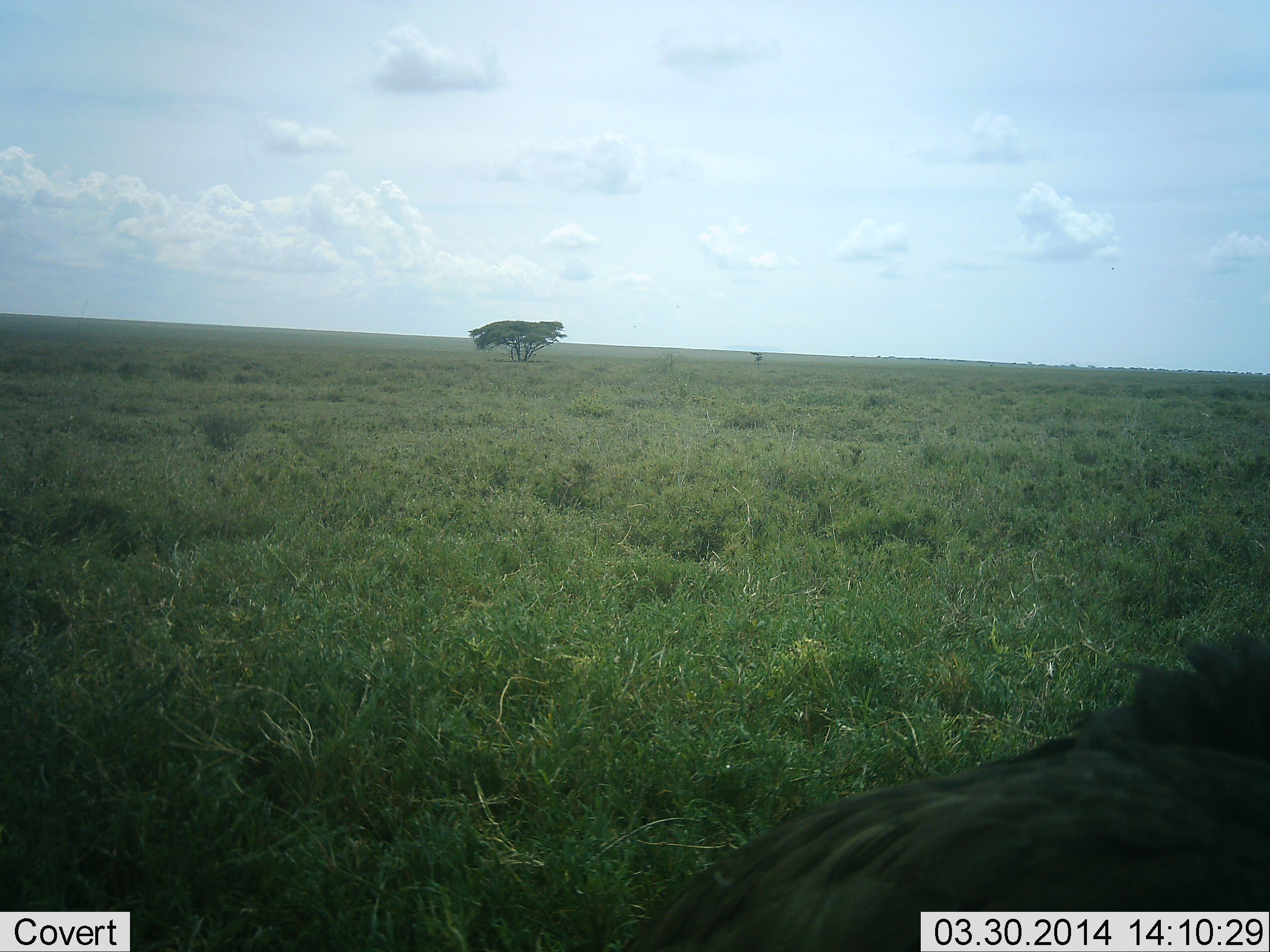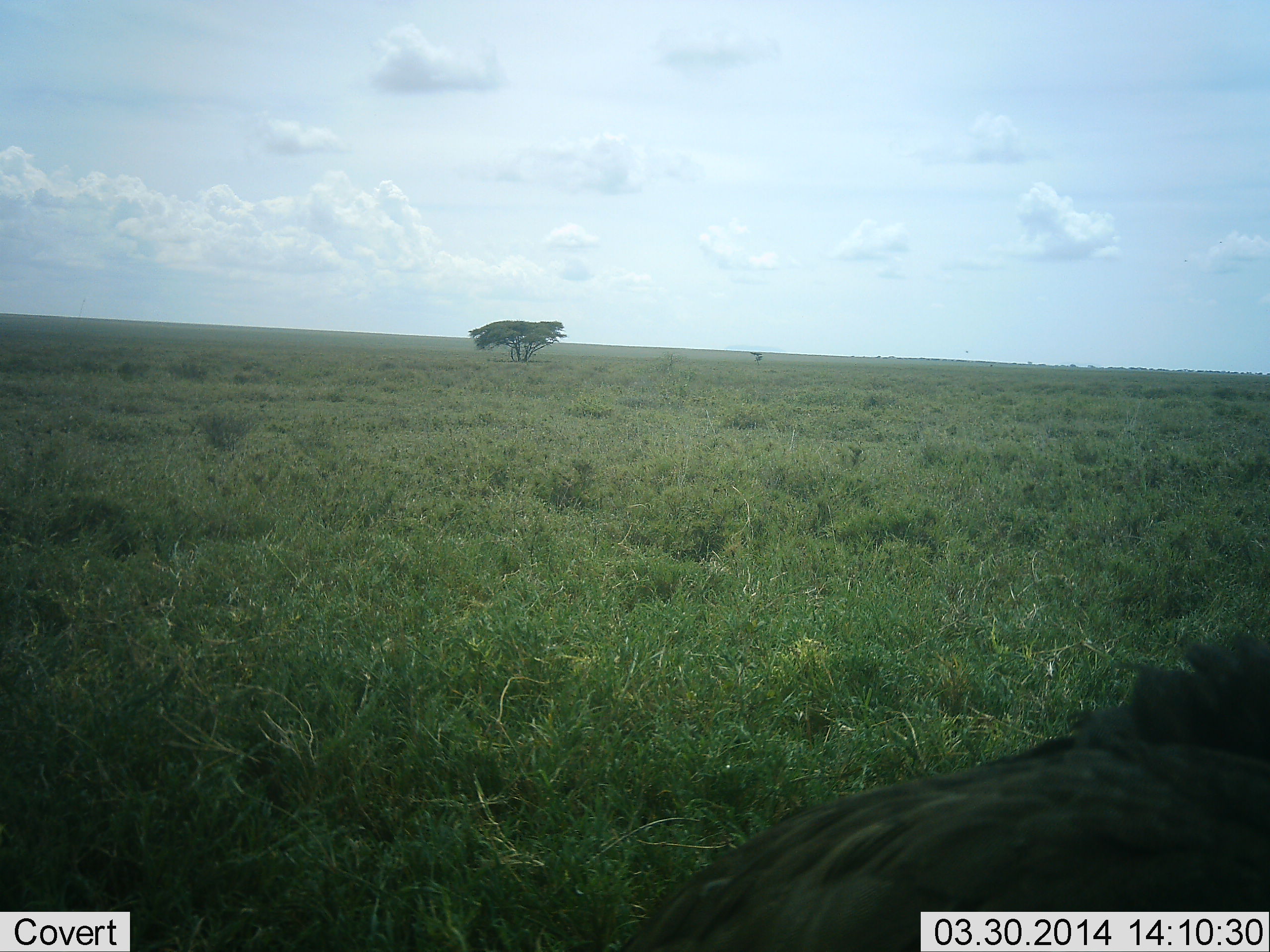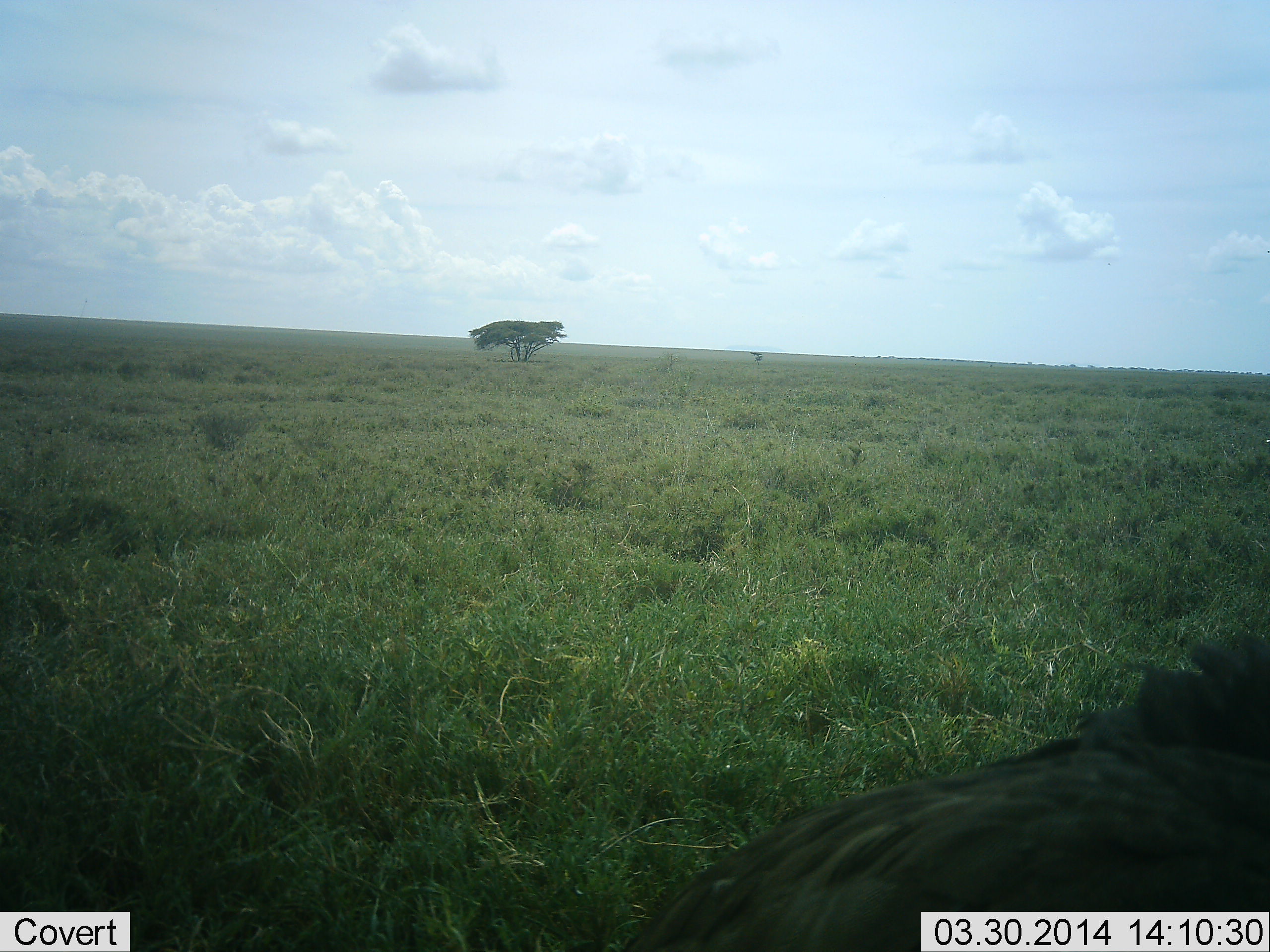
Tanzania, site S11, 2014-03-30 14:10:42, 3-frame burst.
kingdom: Animalia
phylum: Chordata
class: Mammalia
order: Artiodactyla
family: Bovidae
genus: Connochaetes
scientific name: Connochaetes taurinus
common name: blue wildebeest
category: wildebeest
Wildebeest (blue wildebeest) (Connochaetes taurinus), count 1. Behavior (volunteer vote fractions): standing 20%, resting 60%, moving 20%, interacting 0%. Young present (vote fraction): 0%. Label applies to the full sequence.